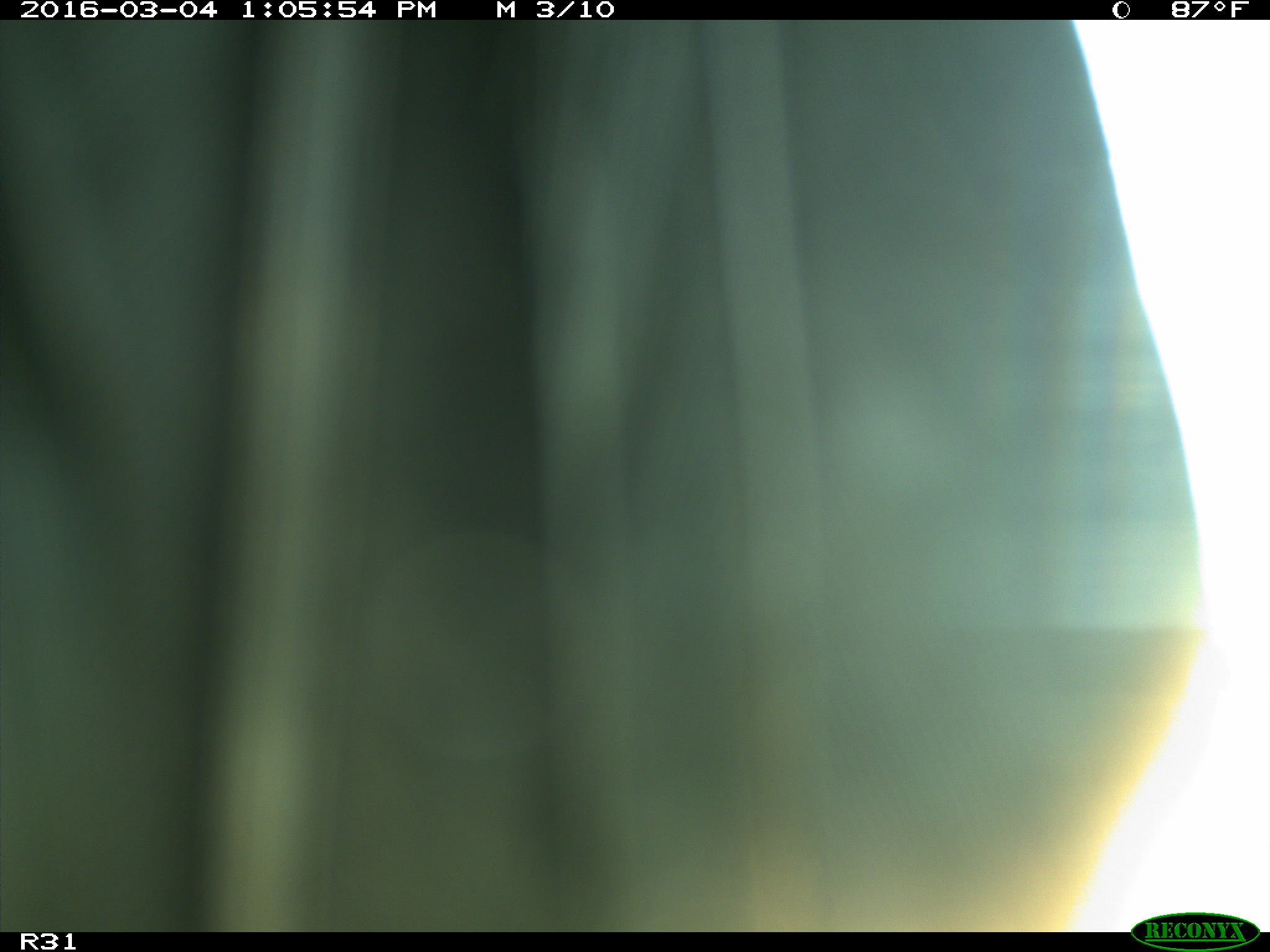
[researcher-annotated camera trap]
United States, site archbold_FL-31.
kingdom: Animalia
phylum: Chordata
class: Aves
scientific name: Aves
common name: birds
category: unidentified bird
Unidentified bird (birds) (Aves).